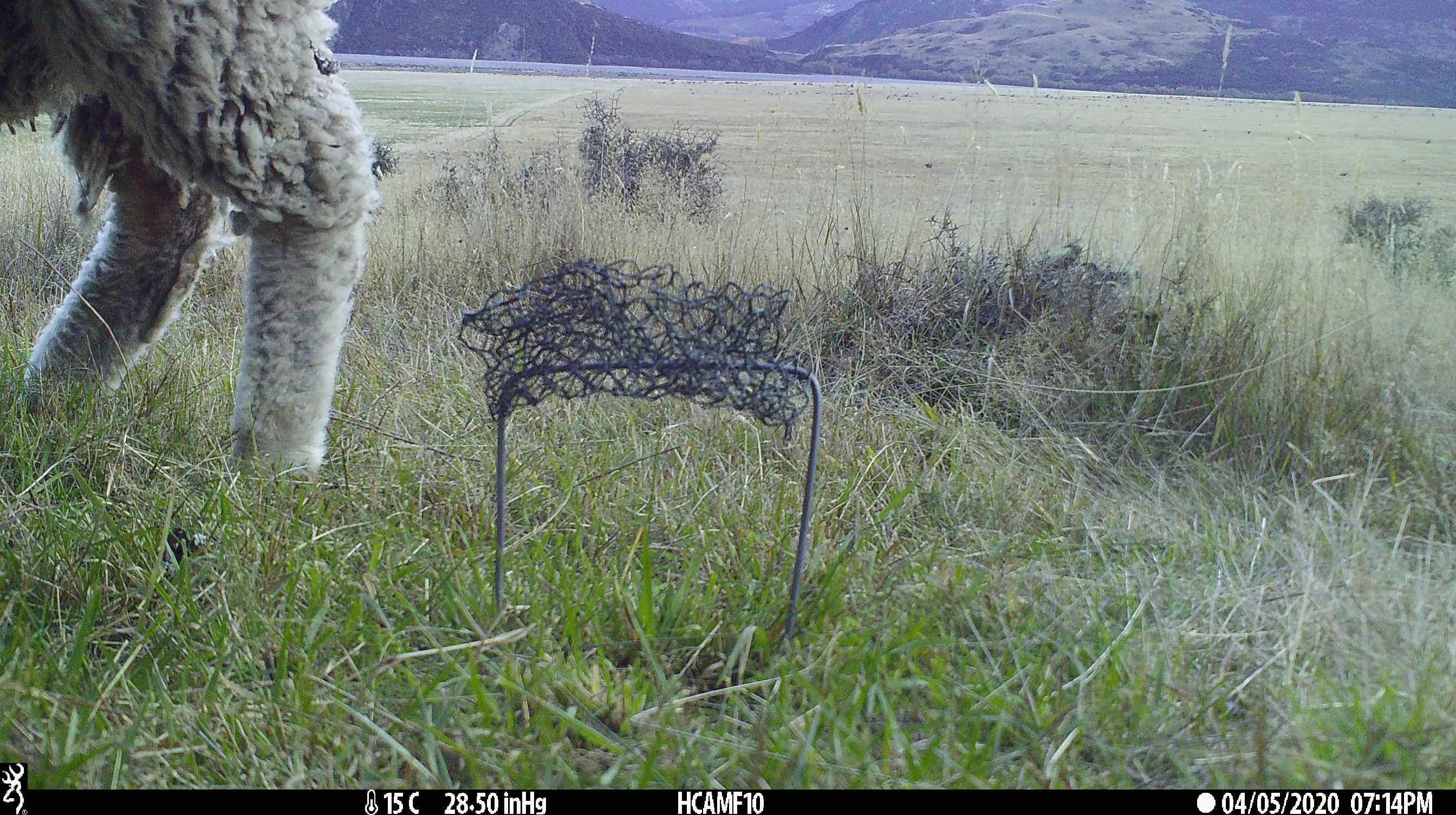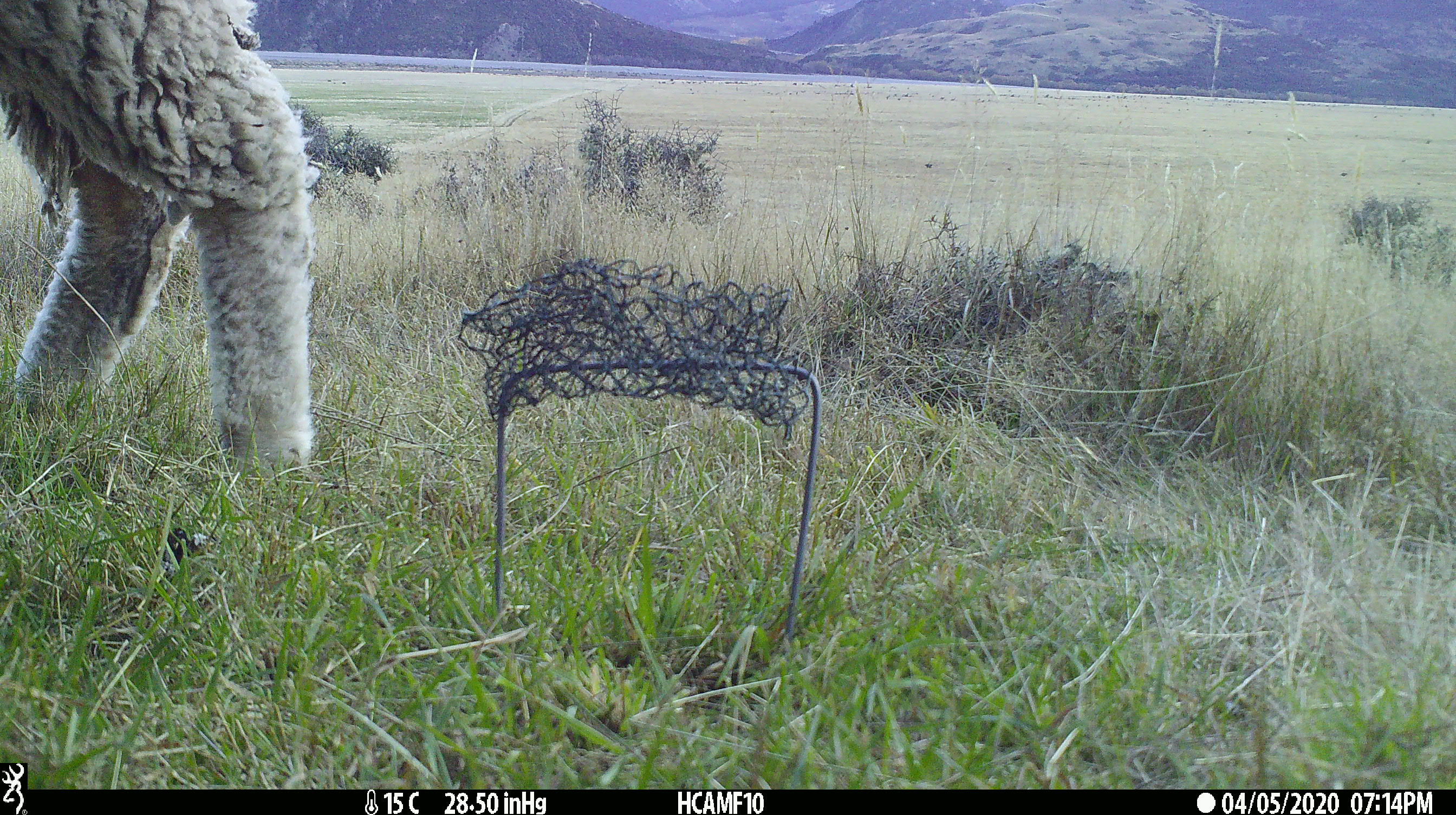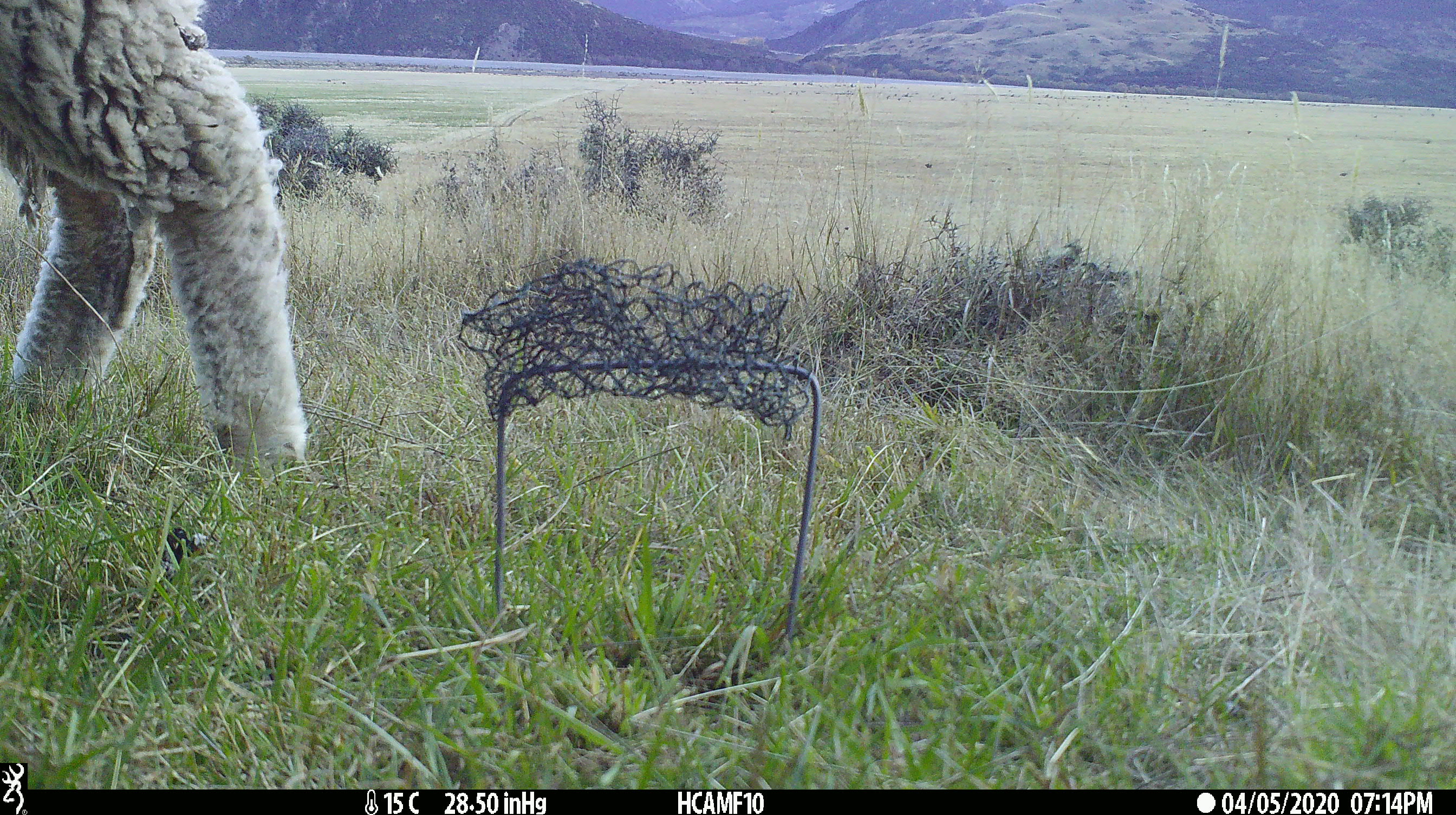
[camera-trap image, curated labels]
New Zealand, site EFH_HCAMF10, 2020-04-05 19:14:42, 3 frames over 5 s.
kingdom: Animalia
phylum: Chordata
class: Mammalia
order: Artiodactyla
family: Bovidae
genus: Ovis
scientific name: Ovis aries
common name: domestic sheep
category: sheep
Sheep (domestic sheep) (Ovis aries).